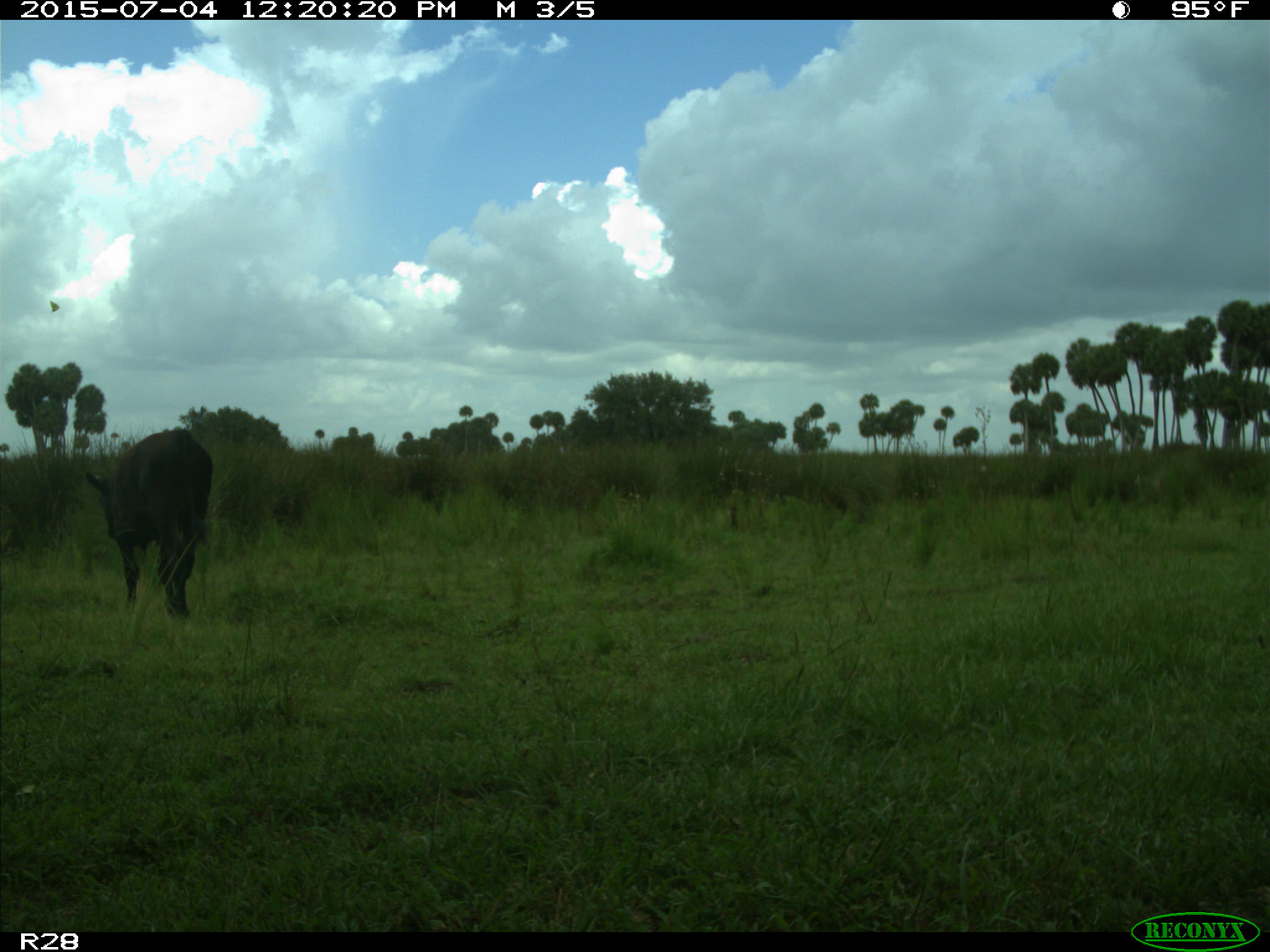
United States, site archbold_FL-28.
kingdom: Animalia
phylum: Chordata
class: Mammalia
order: Artiodactyla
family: Bovidae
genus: Bos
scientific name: Bos taurus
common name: domestic cow